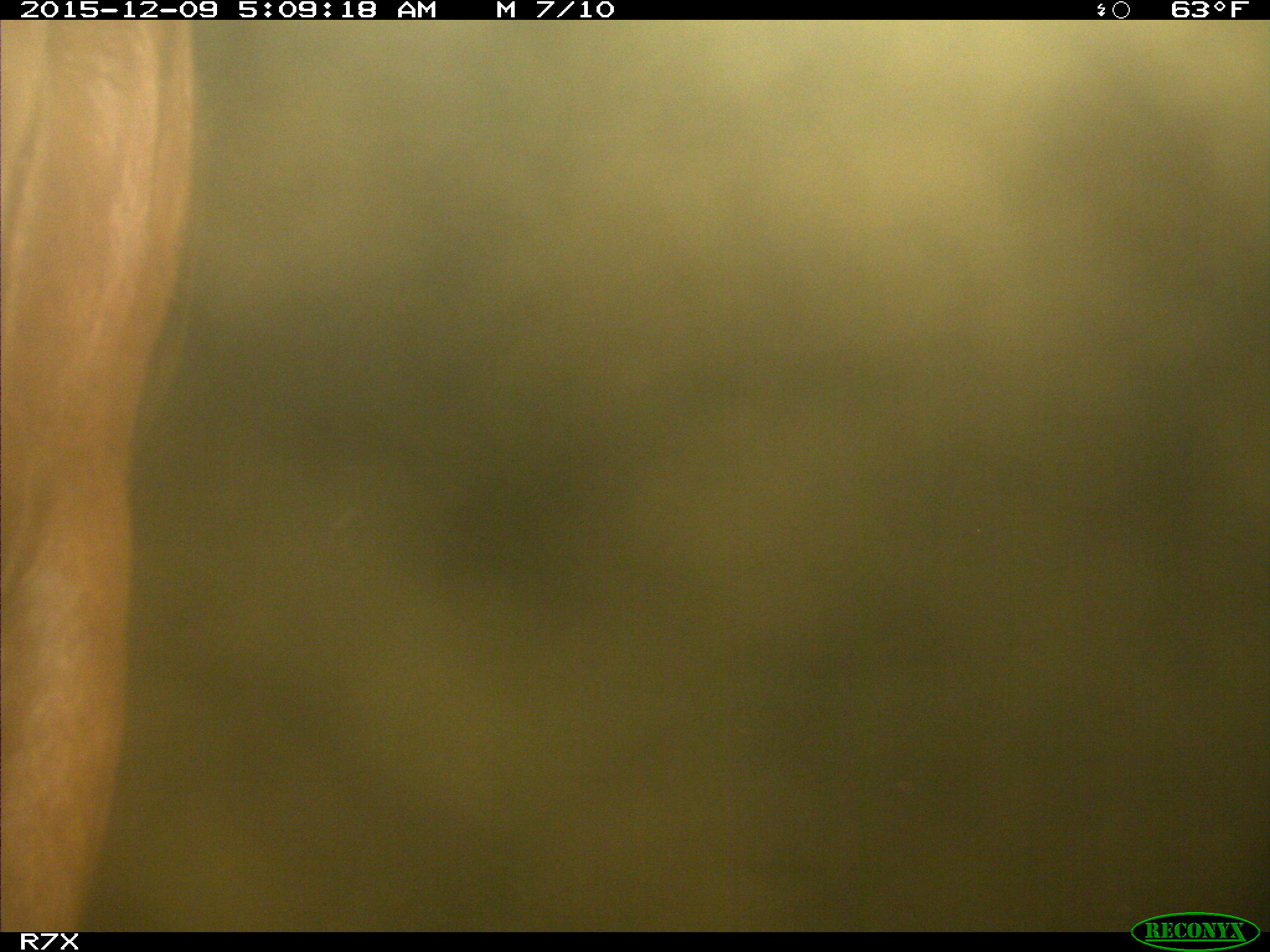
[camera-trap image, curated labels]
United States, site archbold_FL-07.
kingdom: Animalia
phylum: Chordata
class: Mammalia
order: Artiodactyla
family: Bovidae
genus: Bos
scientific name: Bos taurus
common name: domestic cow